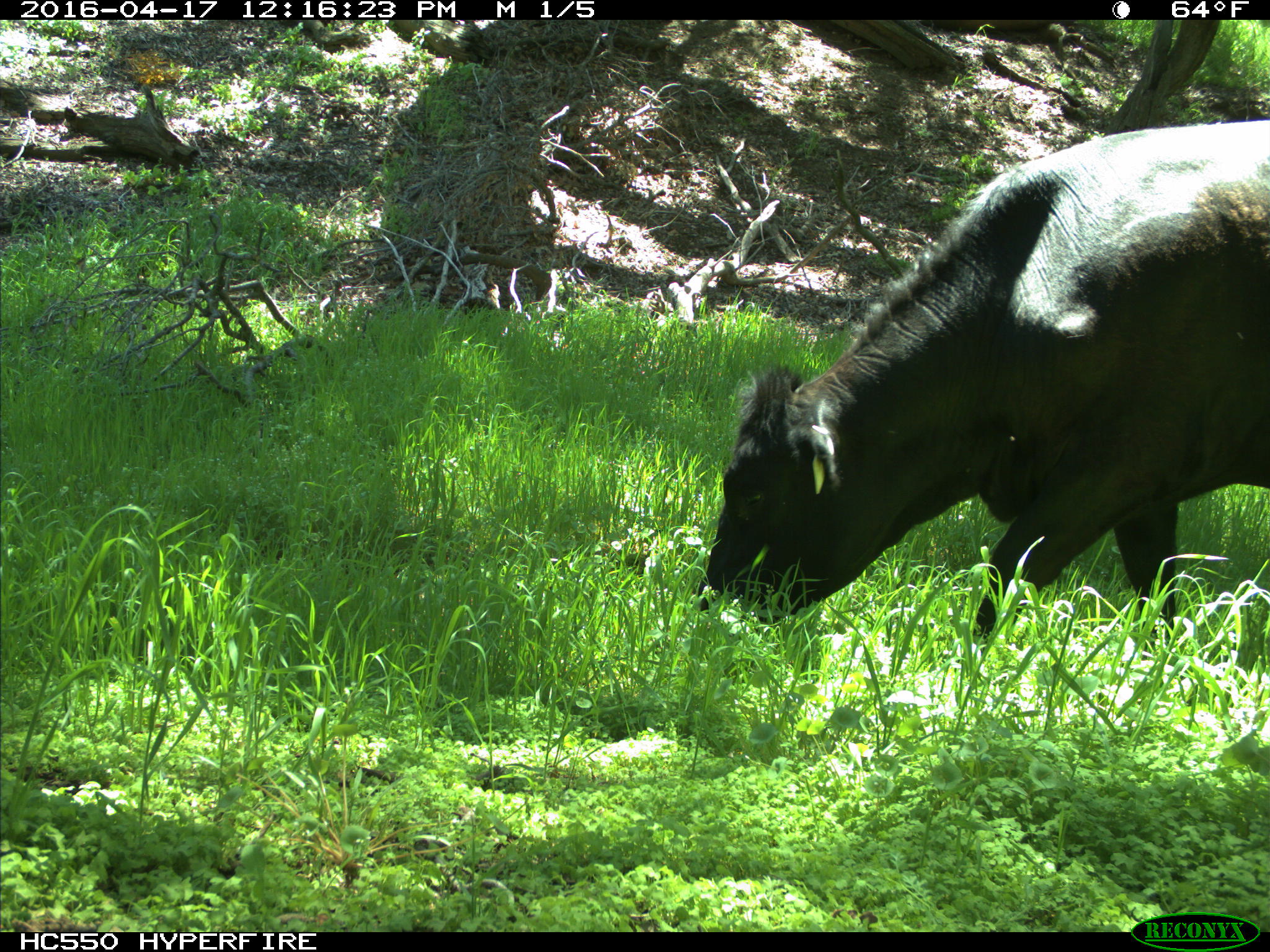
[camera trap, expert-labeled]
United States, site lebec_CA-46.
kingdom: Animalia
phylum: Chordata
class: Mammalia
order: Artiodactyla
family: Bovidae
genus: Bos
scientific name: Bos taurus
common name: domestic cow